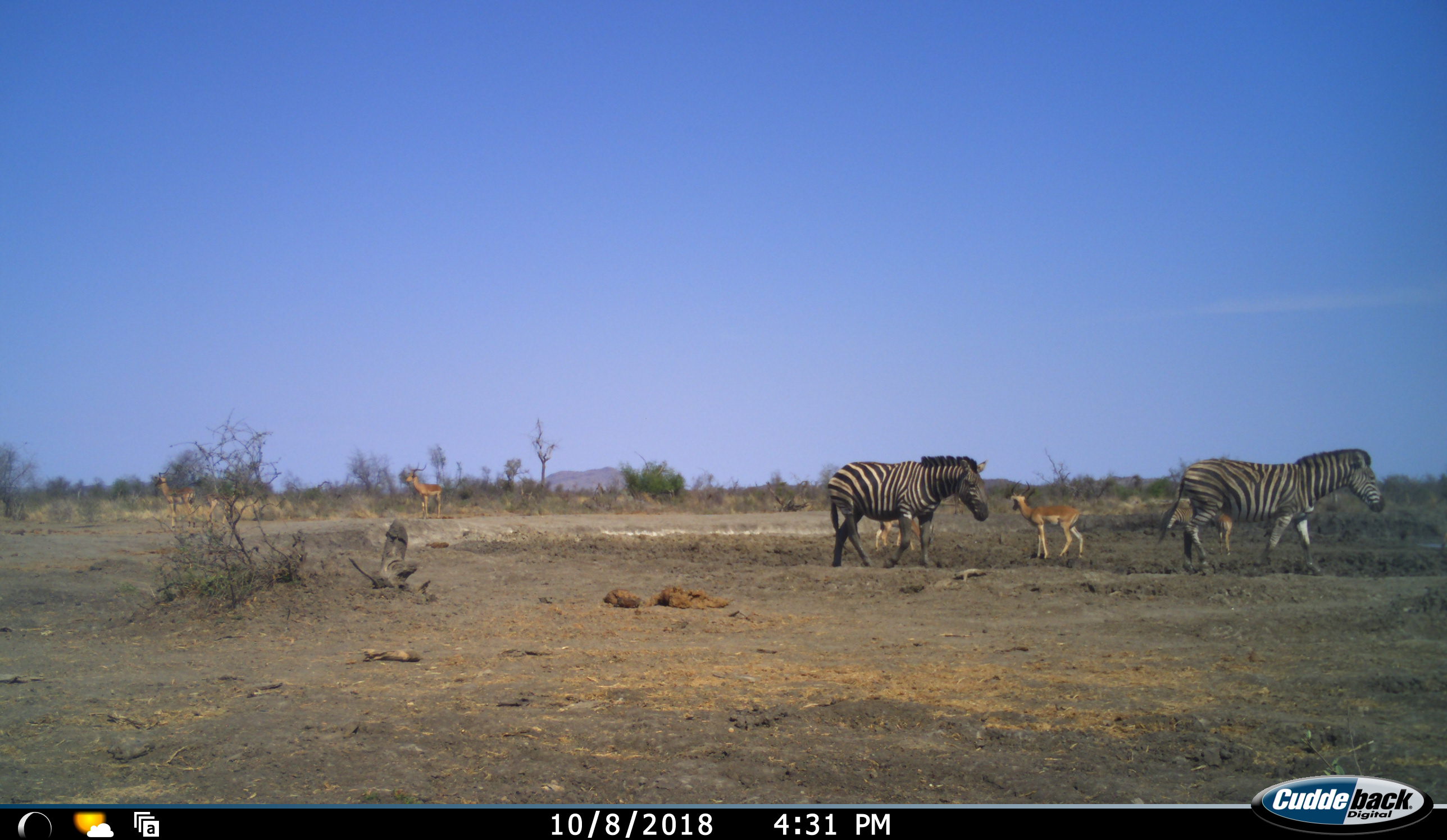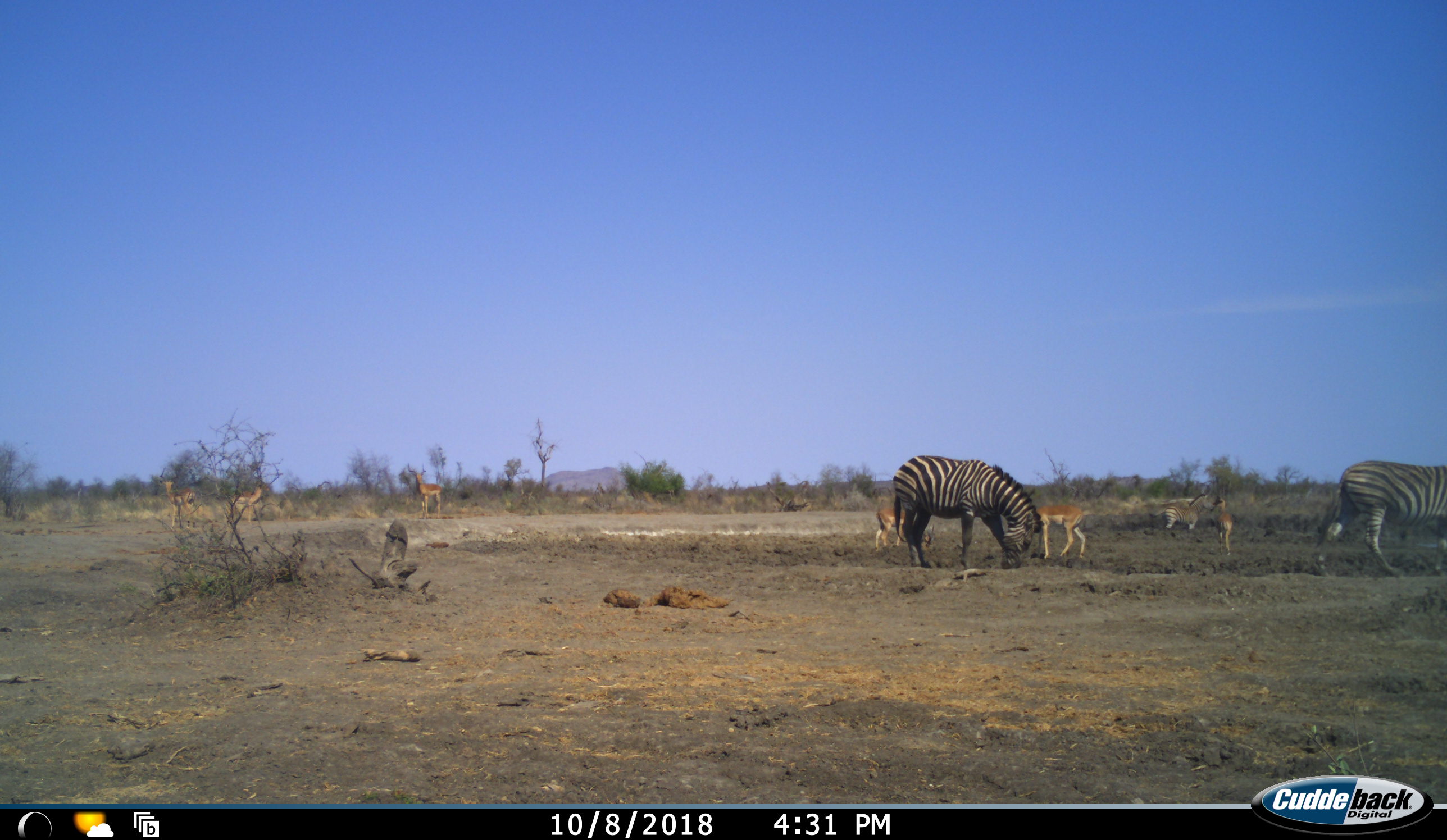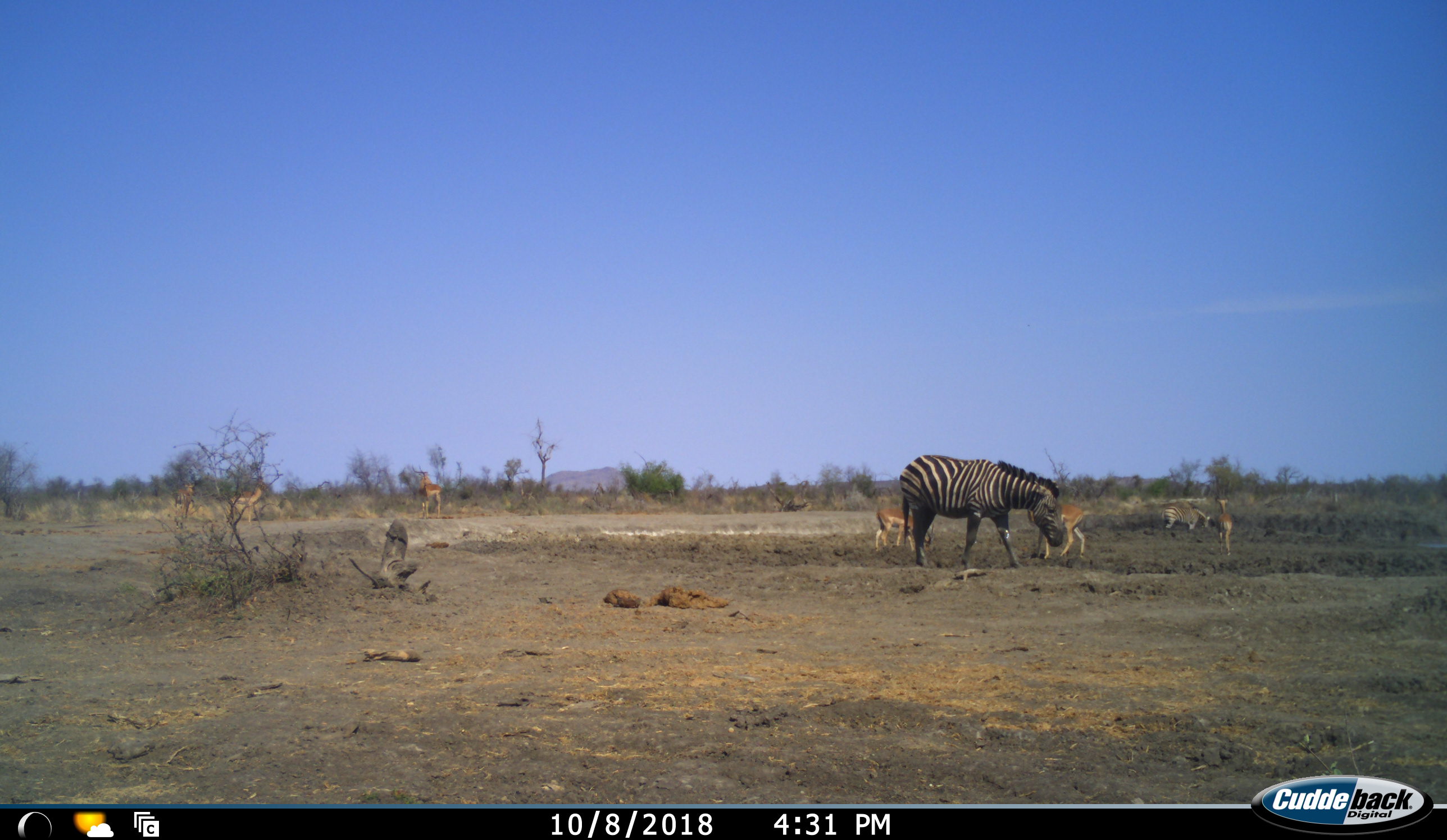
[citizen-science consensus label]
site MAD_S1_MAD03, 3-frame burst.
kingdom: Animalia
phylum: Chordata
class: Mammalia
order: Artiodactyla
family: Bovidae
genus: Aepyceros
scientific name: Aepyceros melampus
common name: impala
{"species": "impala (Aepyceros melampus)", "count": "6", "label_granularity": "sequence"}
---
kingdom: Animalia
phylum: Chordata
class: Mammalia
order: Perissodactyla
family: Equidae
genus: Equus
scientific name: Equus quagga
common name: plains zebra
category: zebraplains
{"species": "zebraplains (plains zebra) (Equus quagga)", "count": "3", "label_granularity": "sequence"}